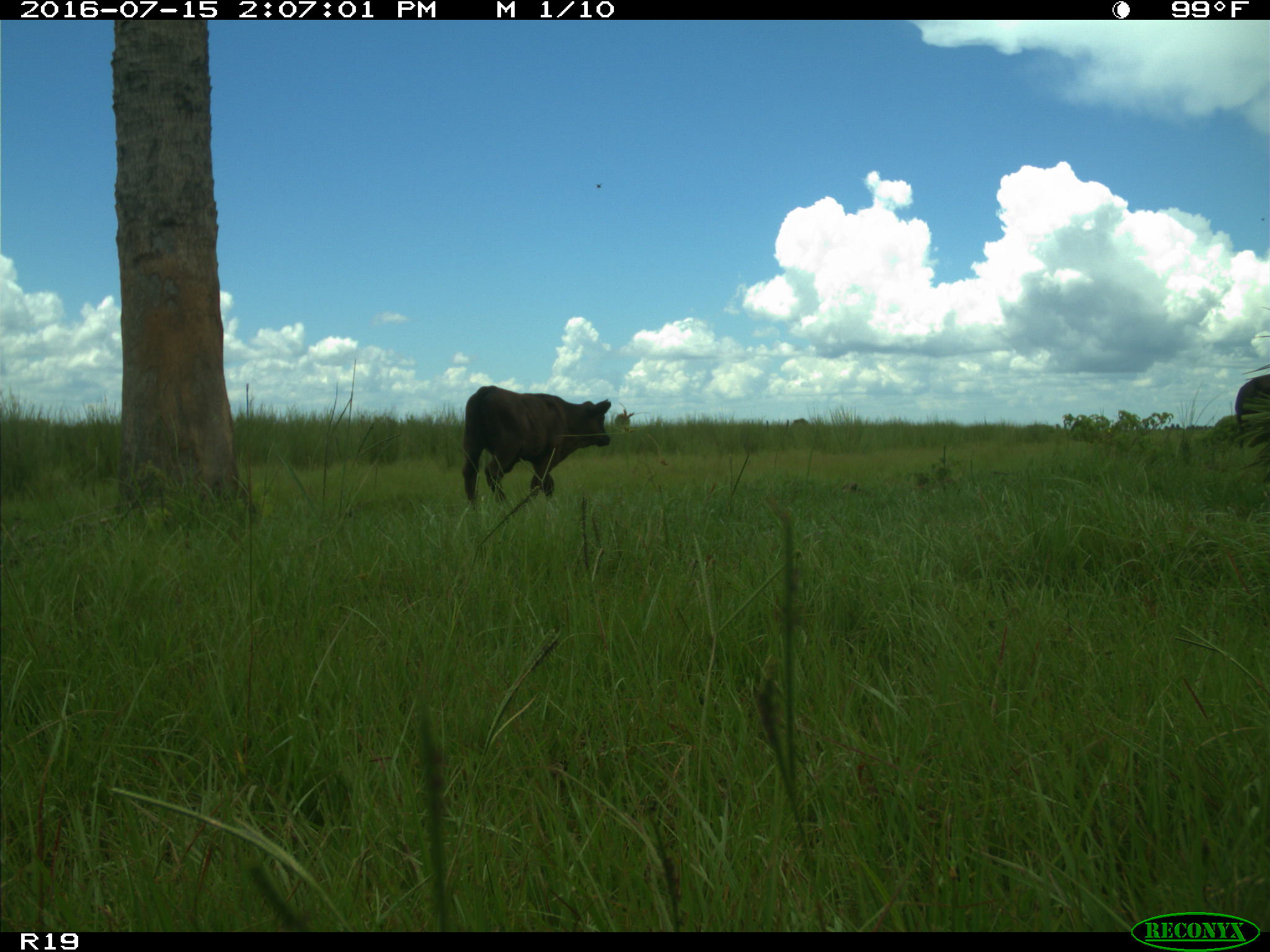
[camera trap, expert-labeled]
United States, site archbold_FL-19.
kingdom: Animalia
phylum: Chordata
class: Mammalia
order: Artiodactyla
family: Bovidae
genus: Bos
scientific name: Bos taurus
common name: domestic cow